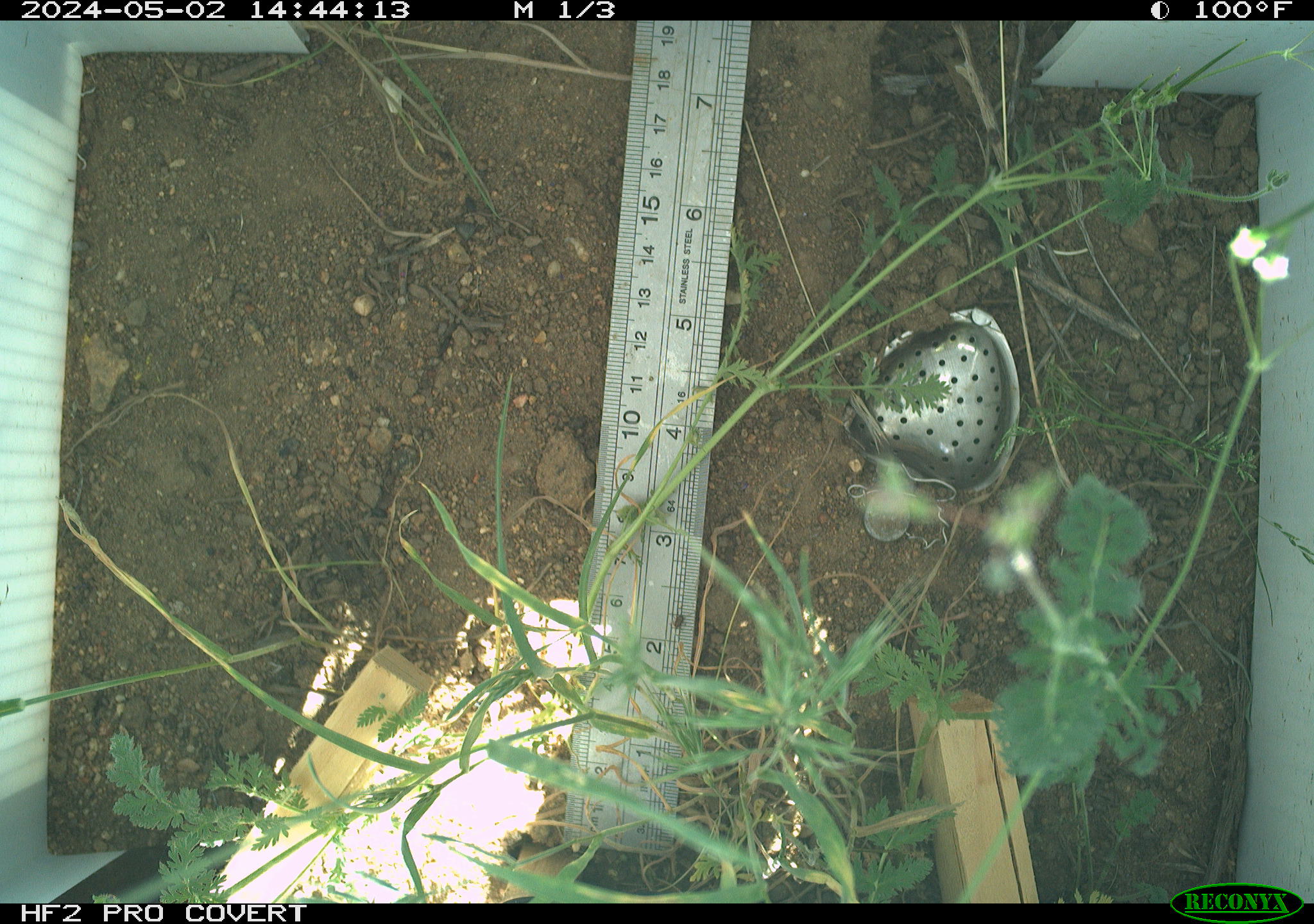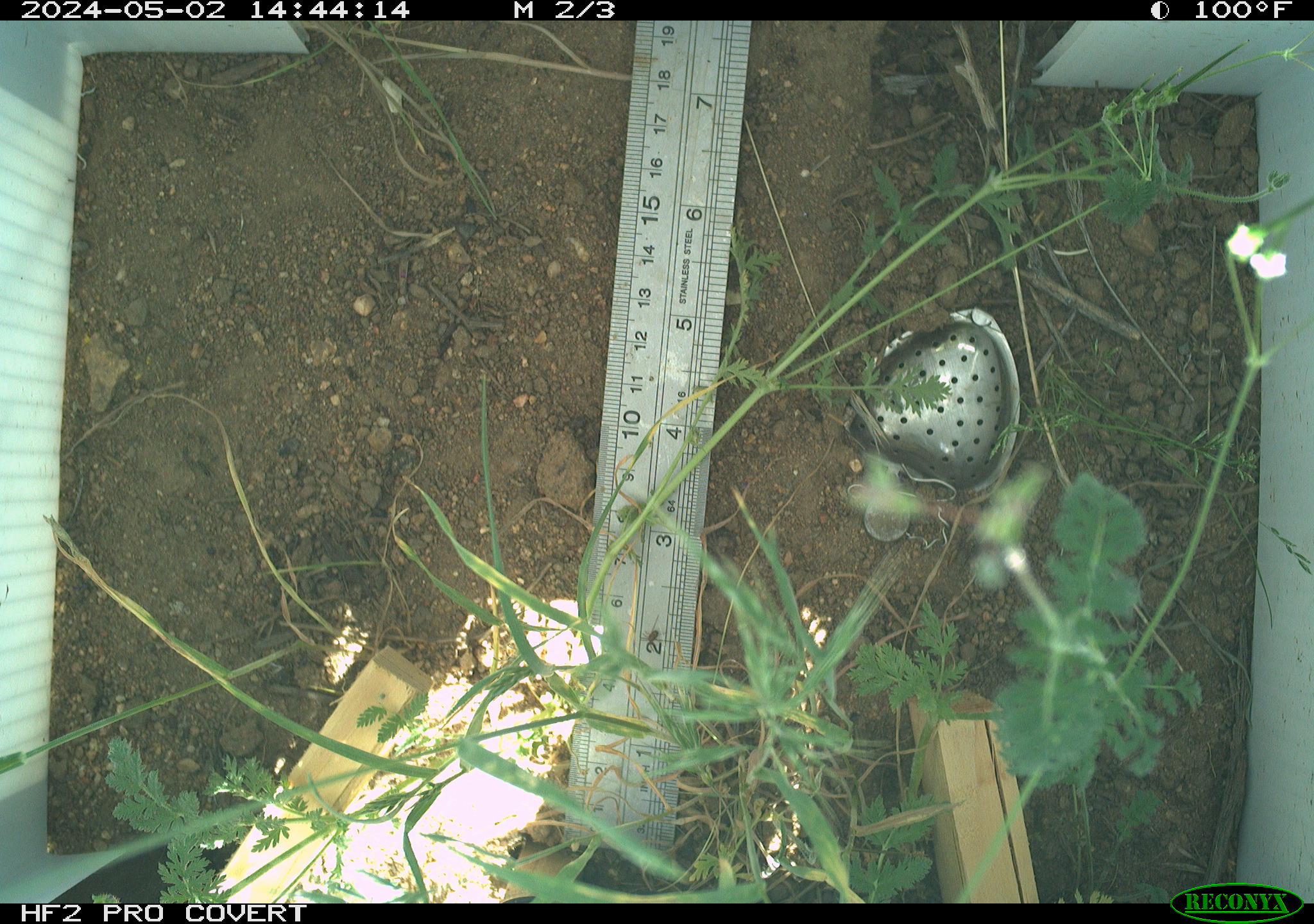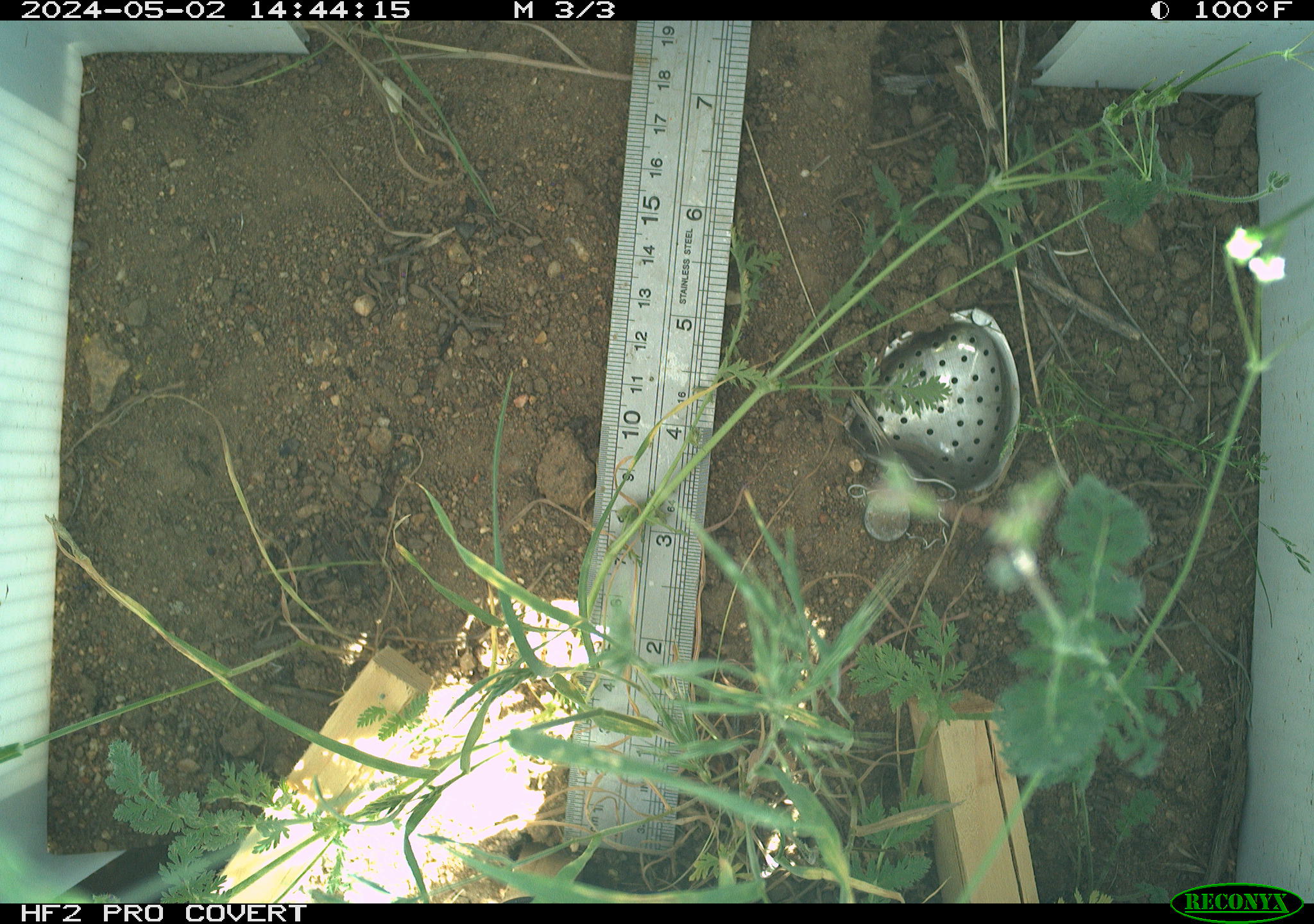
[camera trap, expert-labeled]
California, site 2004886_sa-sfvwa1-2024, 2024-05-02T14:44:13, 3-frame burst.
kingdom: Animalia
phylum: Arthropoda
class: Insecta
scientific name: Insecta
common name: insect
Insect (Insecta).